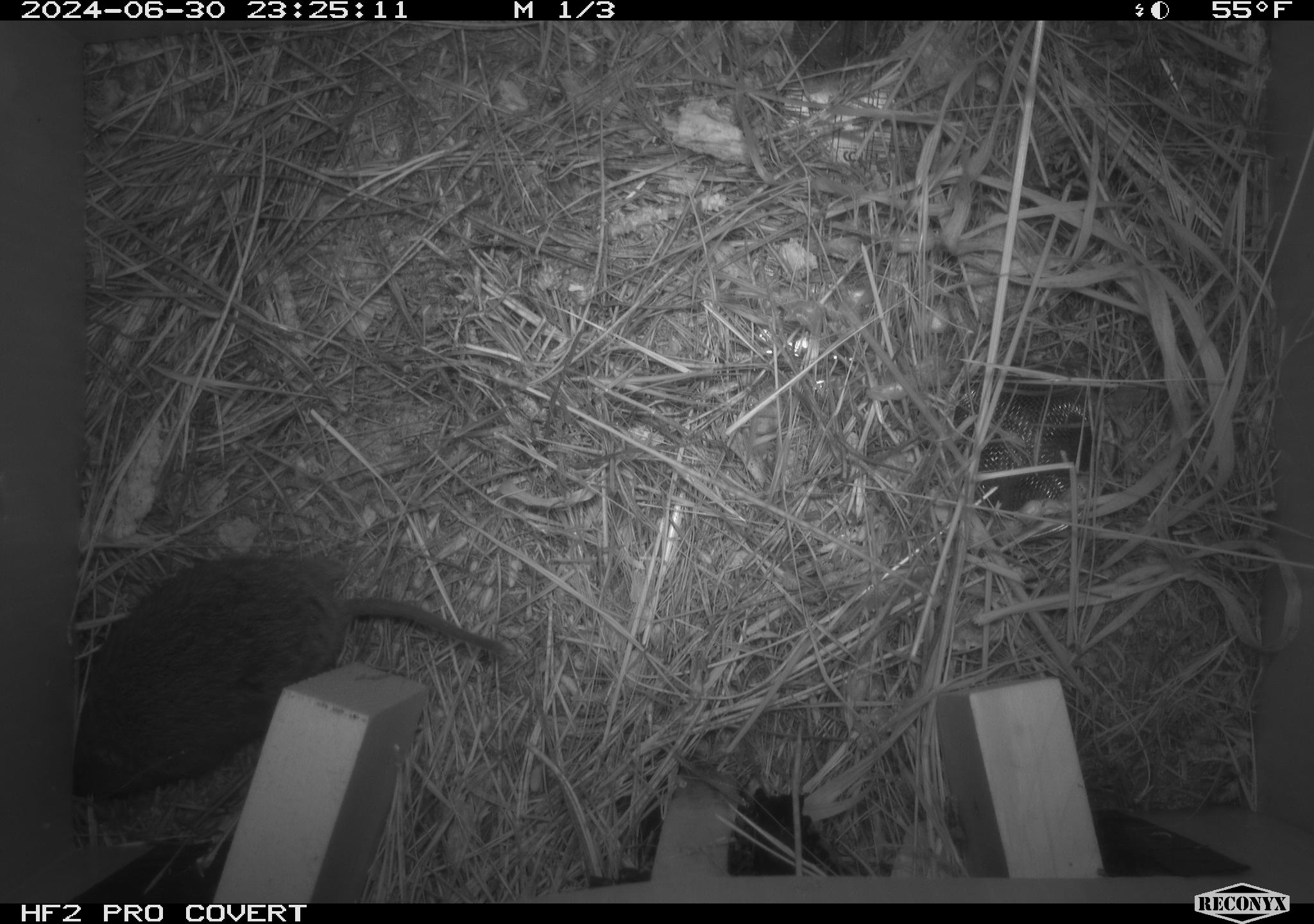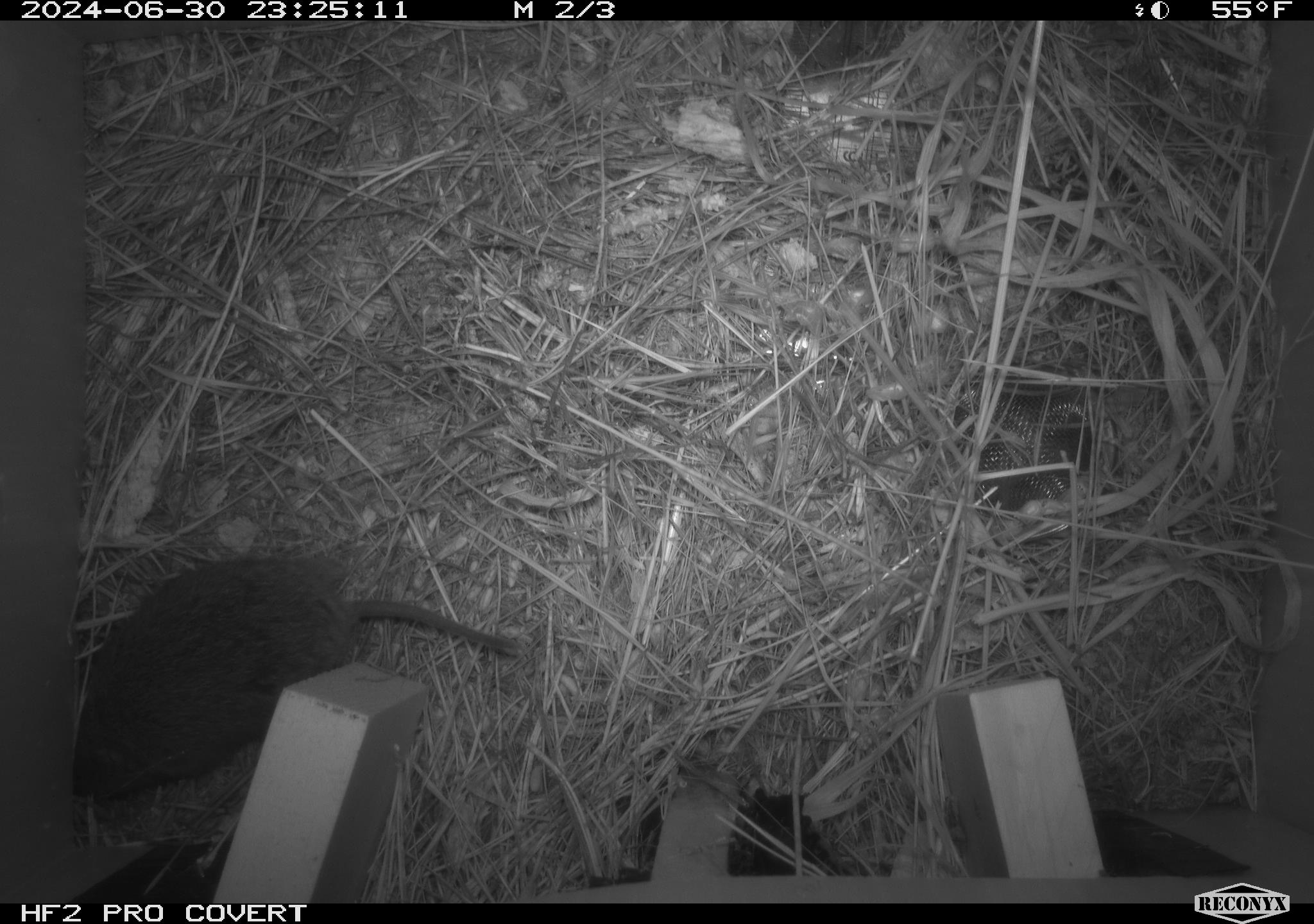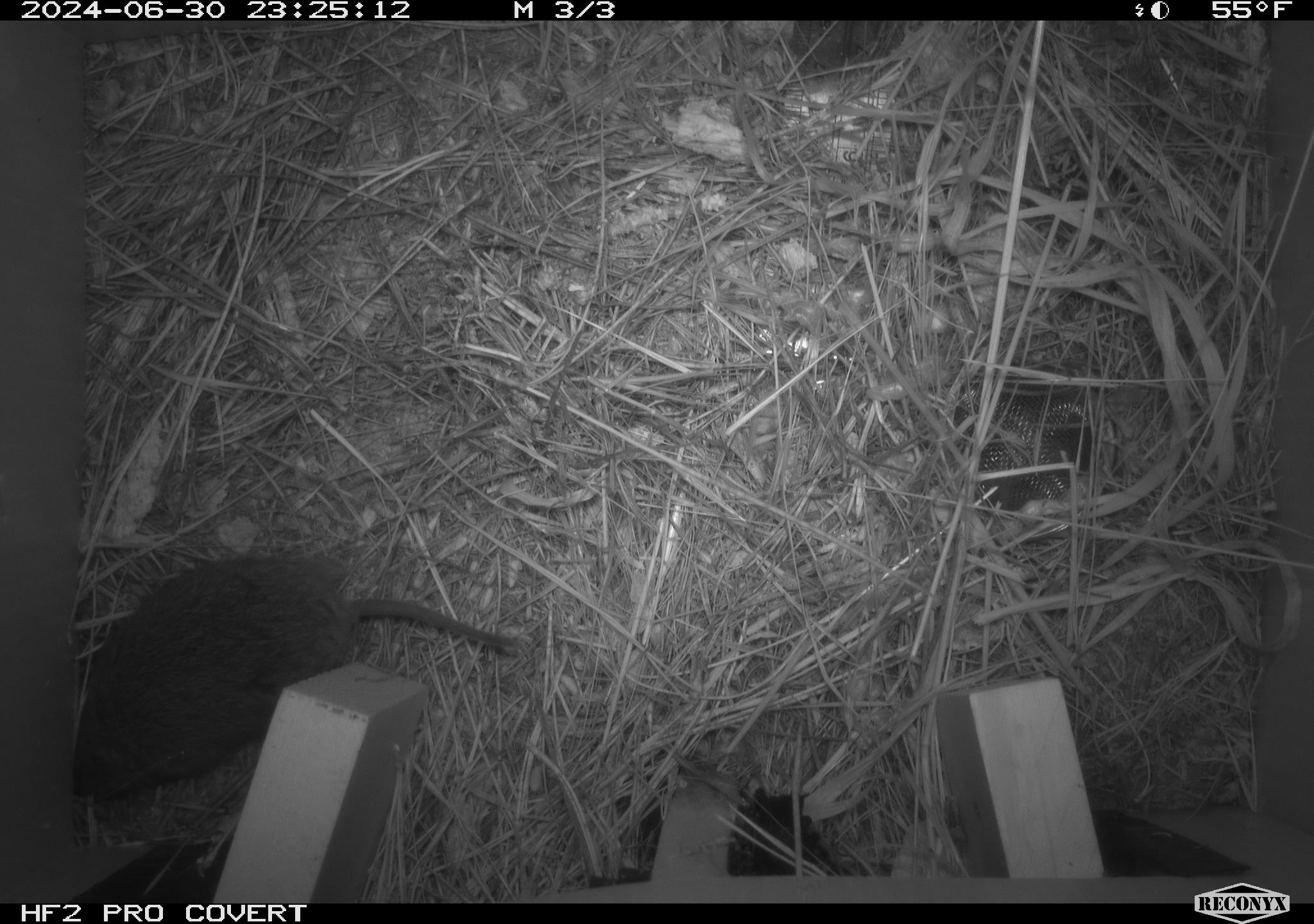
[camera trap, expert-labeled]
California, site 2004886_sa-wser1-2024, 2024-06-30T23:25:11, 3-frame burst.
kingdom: Animalia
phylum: Chordata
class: Mammalia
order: Rodentia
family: Cricetidae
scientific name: Arvicolinae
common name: voles, lemmings, and muskrats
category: arvicolinae subfamily